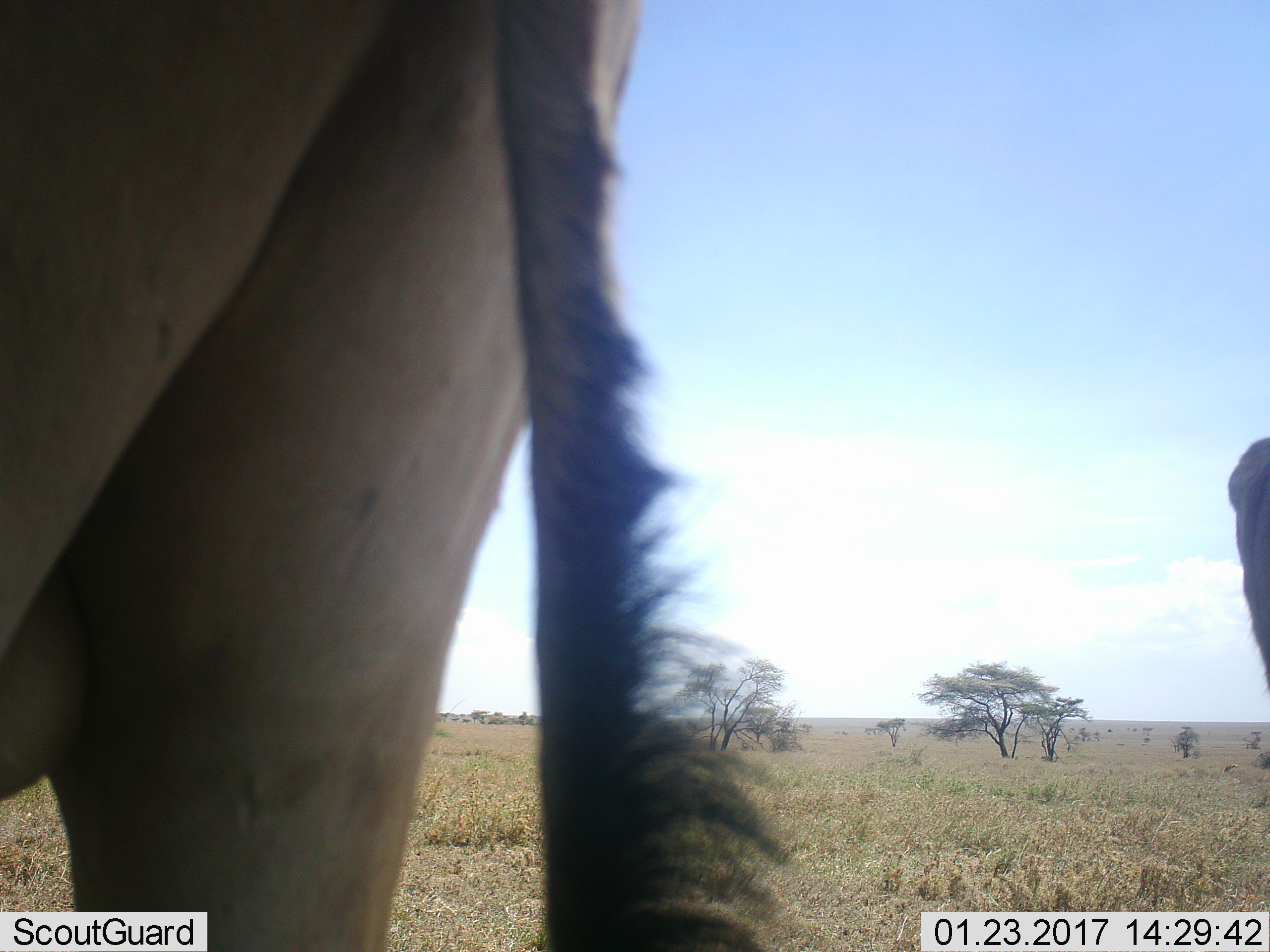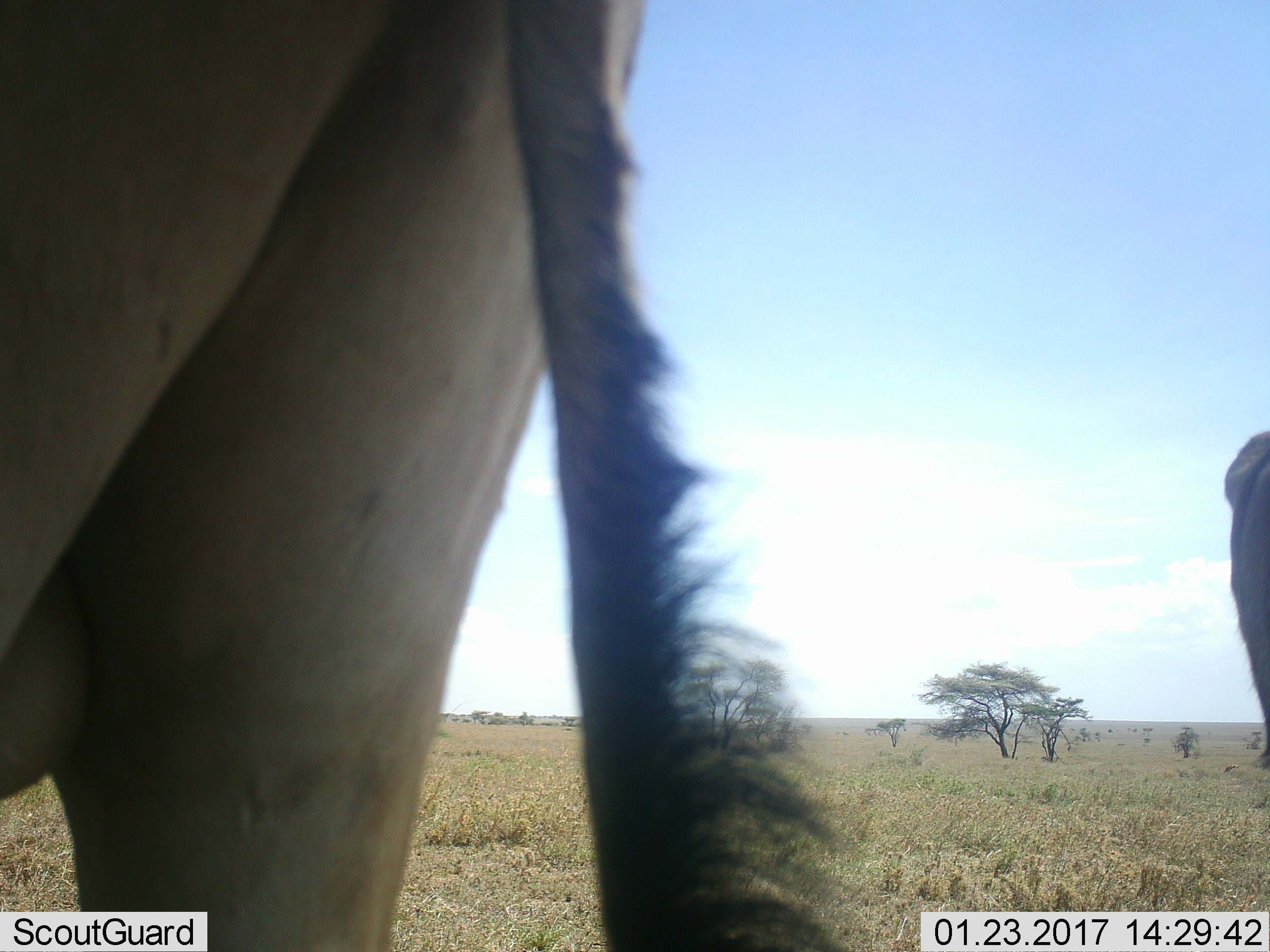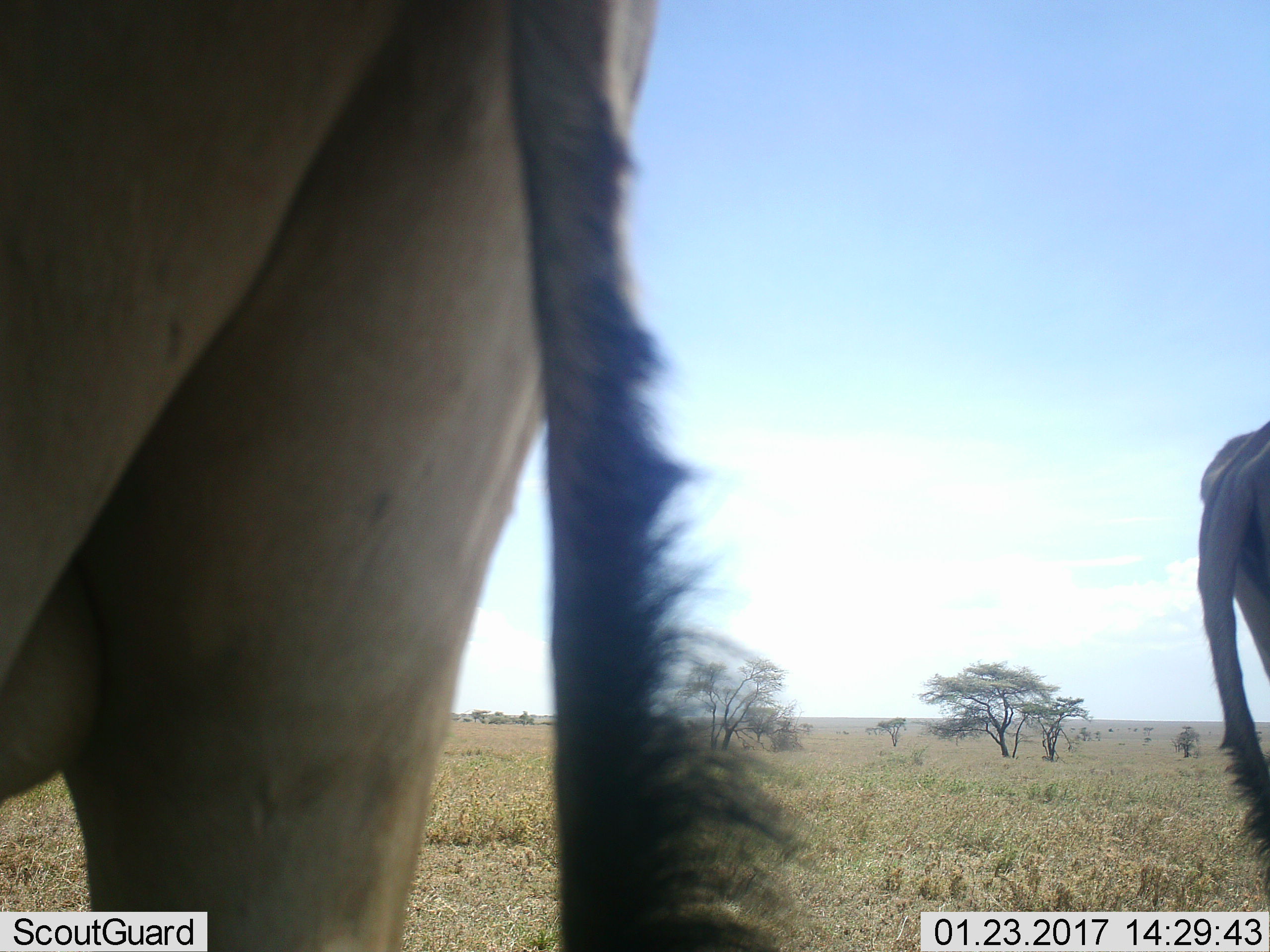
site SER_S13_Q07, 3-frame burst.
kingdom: Animalia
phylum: Chordata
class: Mammalia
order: Artiodactyla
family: Bovidae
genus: Connochaetes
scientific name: Connochaetes taurinus taurinus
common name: blue wildebeest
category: wildebeestblue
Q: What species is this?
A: Wildebeestblue (blue wildebeest) (Connochaetes taurinus taurinus).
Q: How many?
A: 2.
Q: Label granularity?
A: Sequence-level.